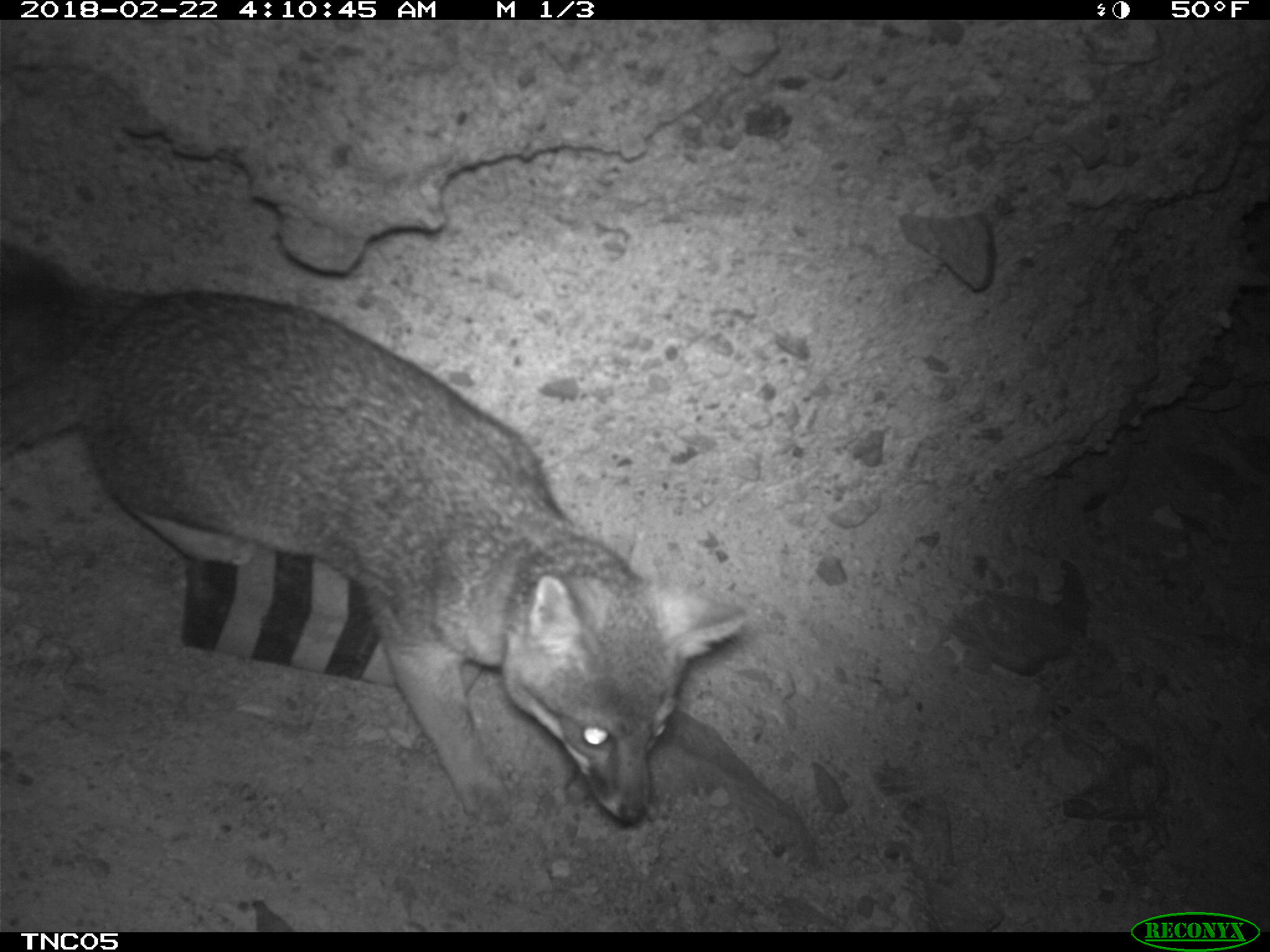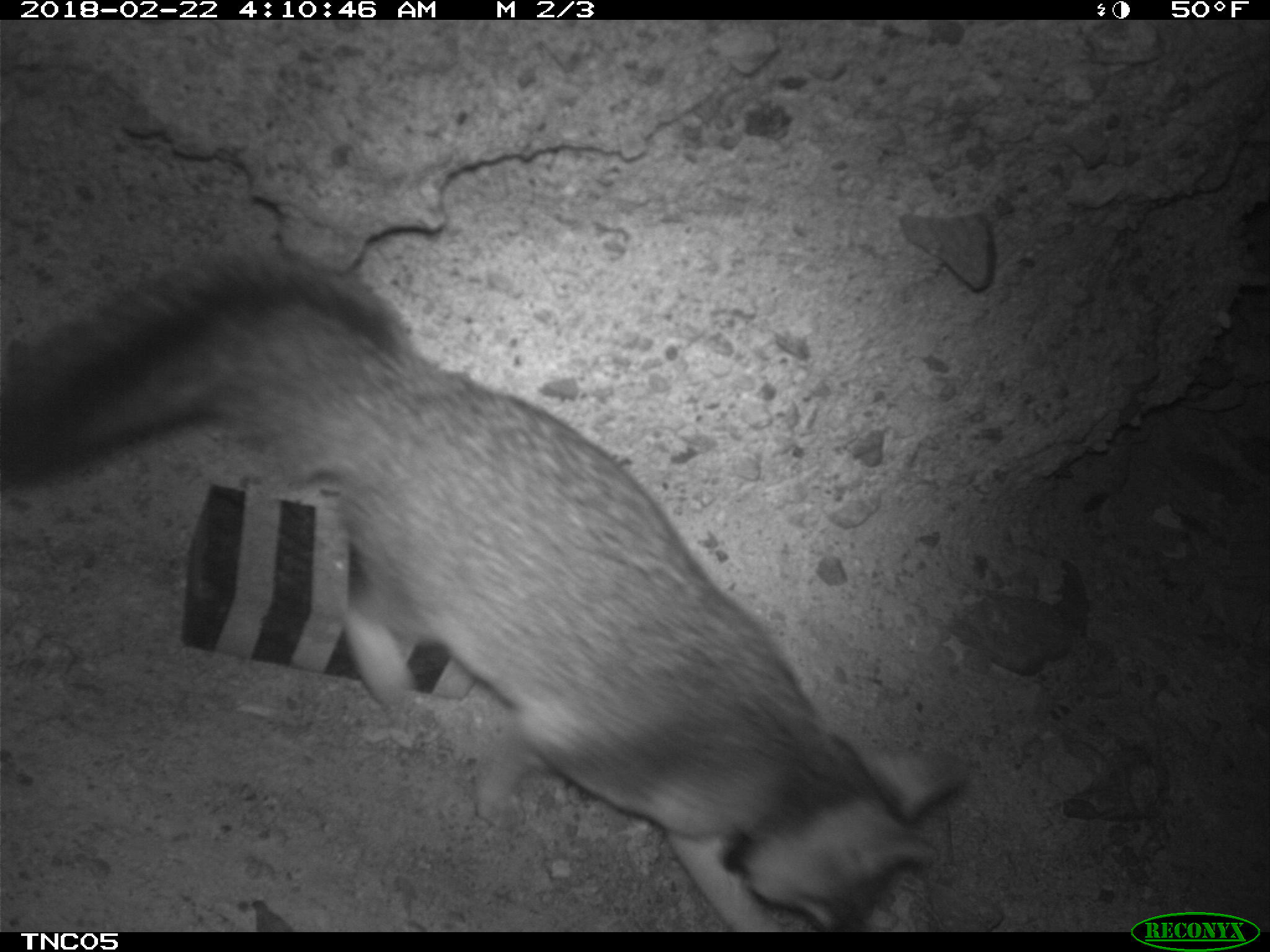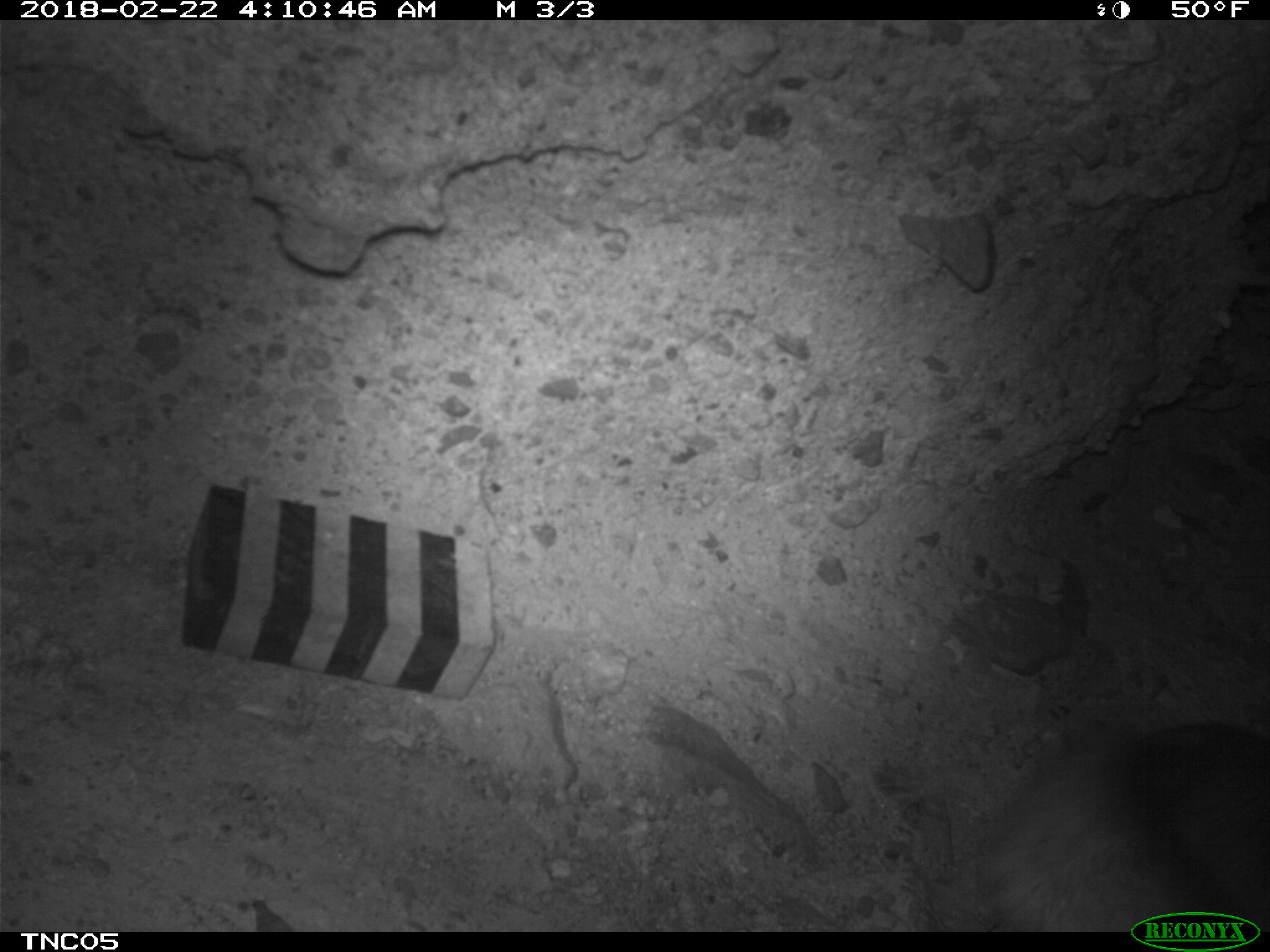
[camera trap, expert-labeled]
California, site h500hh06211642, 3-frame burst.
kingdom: Animalia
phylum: Chordata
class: Mammalia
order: Carnivora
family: Canidae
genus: Urocyon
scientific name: Urocyon littoralis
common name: island fox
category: fox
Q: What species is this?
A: Fox (island fox) (Urocyon littoralis).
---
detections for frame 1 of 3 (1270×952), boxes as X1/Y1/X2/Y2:
fox: 0/244/748/825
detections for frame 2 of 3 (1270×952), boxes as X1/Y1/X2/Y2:
fox: 0/249/966/931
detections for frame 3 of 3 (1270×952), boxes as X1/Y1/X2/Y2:
fox: 974/723/1269/932